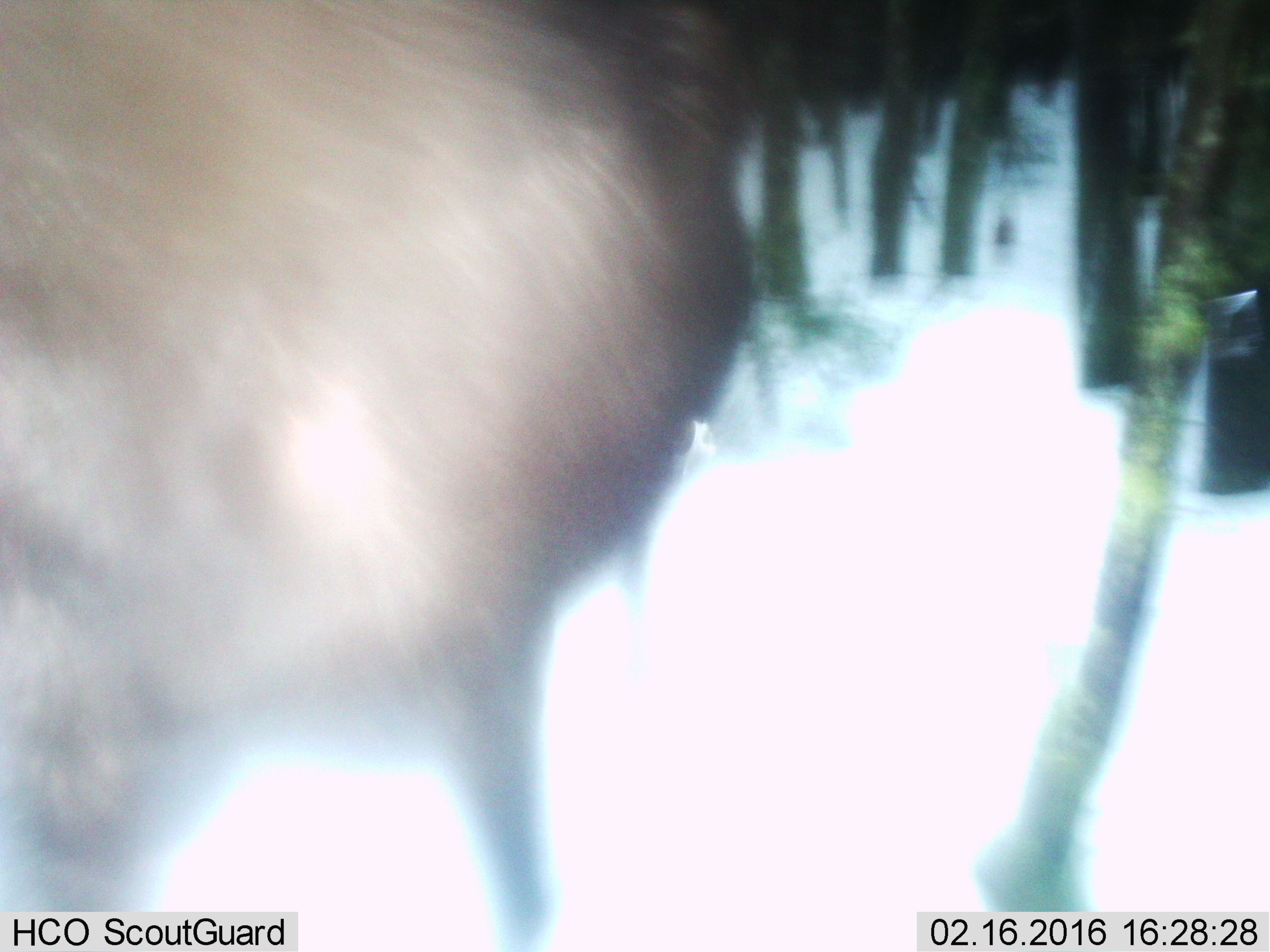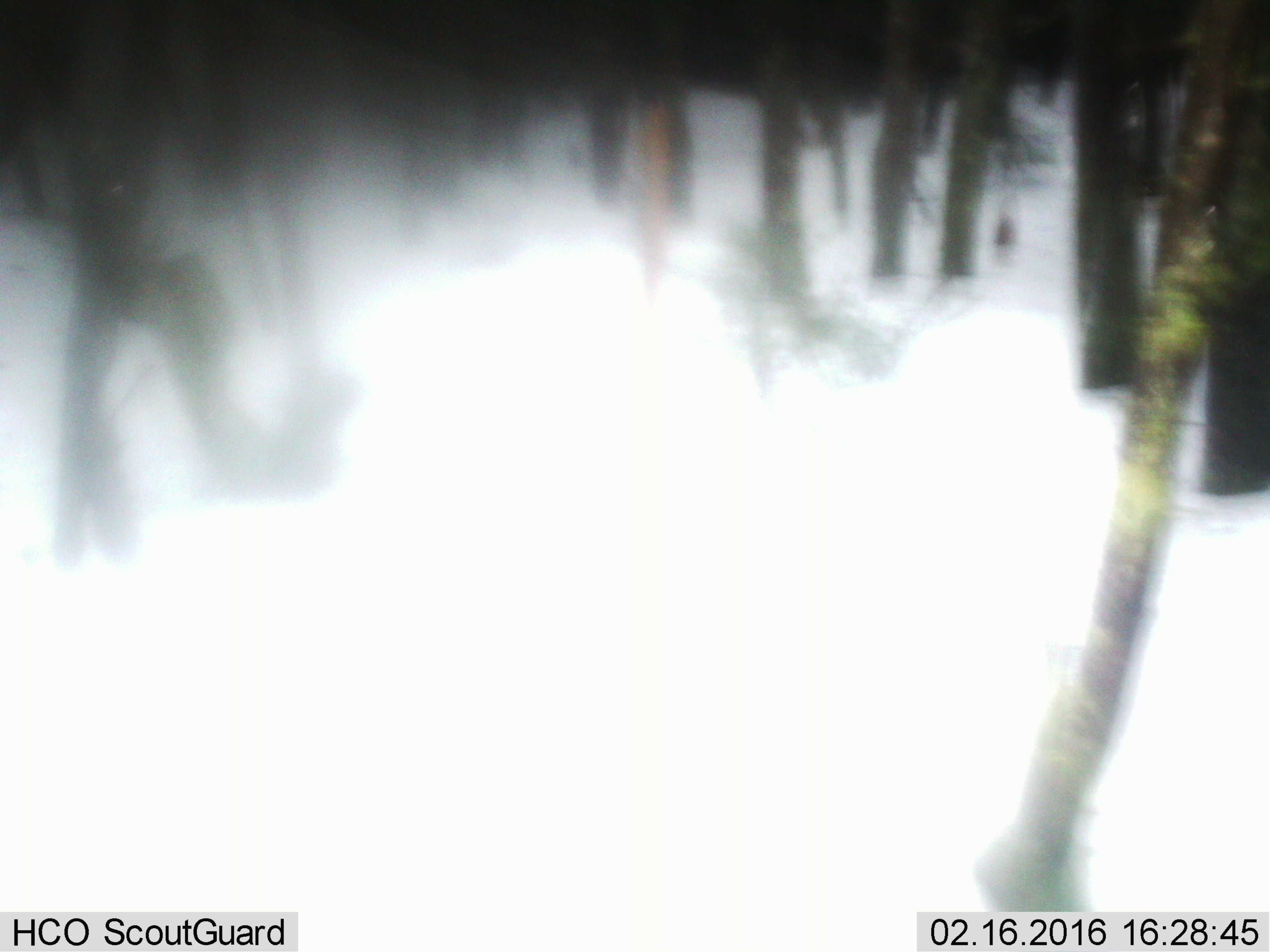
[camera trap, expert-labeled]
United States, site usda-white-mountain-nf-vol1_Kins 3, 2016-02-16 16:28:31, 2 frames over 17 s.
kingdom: Animalia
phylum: Chordata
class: Mammalia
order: Artiodactyla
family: Cervidae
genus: Alces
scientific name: Alces alces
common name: moose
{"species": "moose (Alces alces)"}